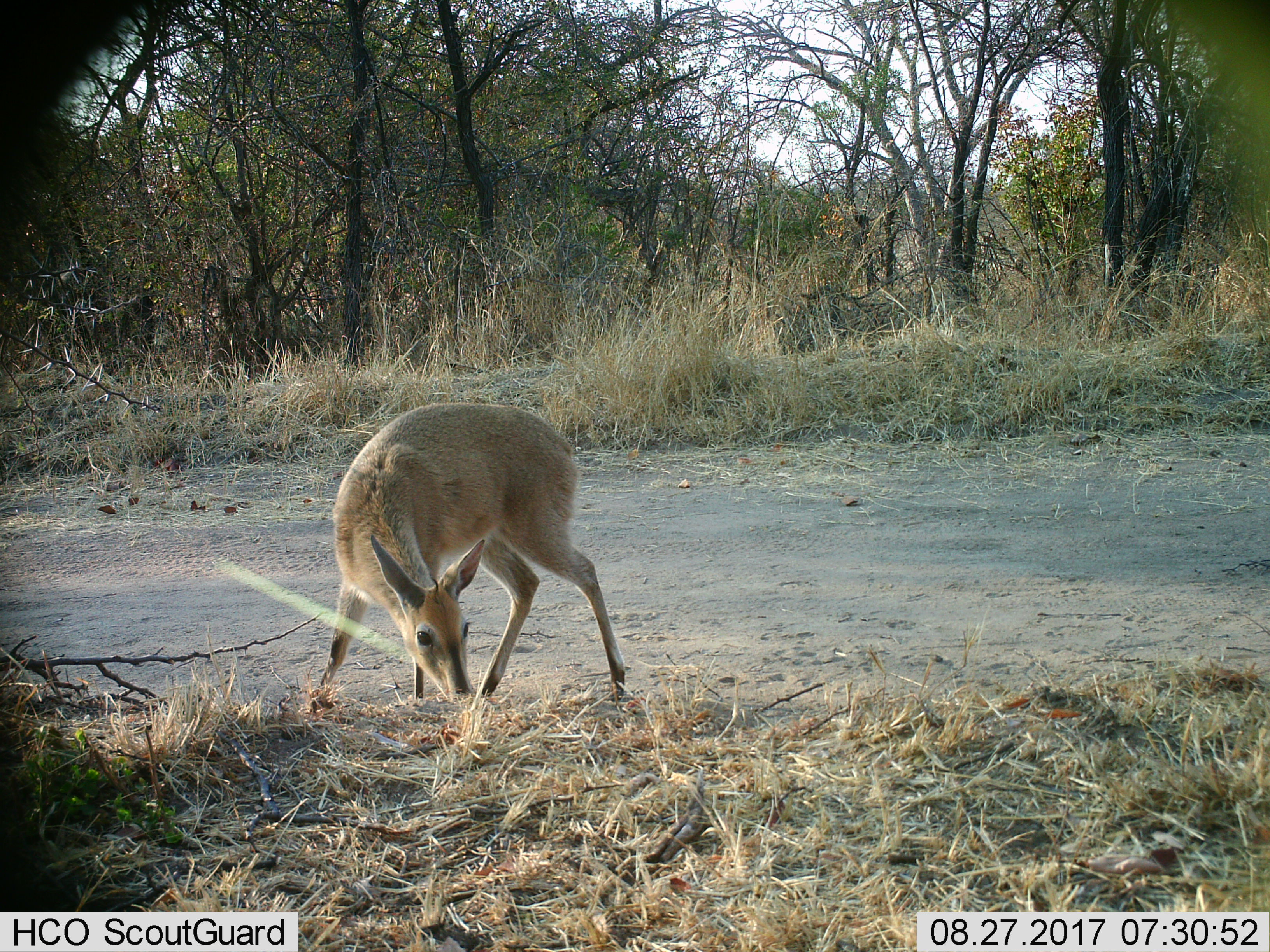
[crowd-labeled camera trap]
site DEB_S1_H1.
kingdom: Animalia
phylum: Chordata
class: Mammalia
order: Artiodactyla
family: Bovidae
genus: Sylvicapra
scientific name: Sylvicapra grimmia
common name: common duiker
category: duikercommongrey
Duikercommongrey (common duiker) (Sylvicapra grimmia), count 1. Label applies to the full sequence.